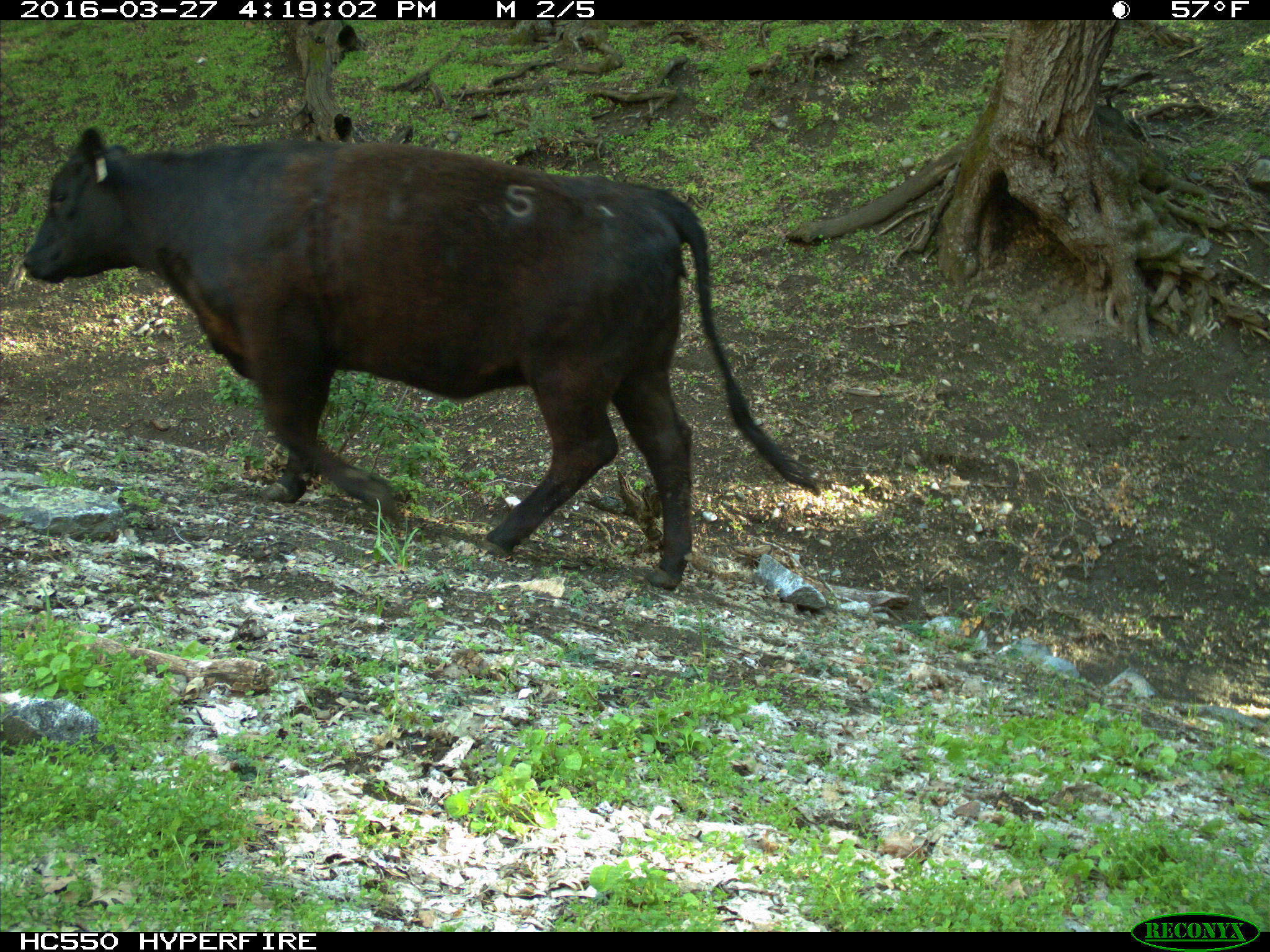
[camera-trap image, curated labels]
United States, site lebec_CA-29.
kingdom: Animalia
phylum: Chordata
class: Mammalia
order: Artiodactyla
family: Bovidae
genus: Bos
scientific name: Bos taurus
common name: domestic cow